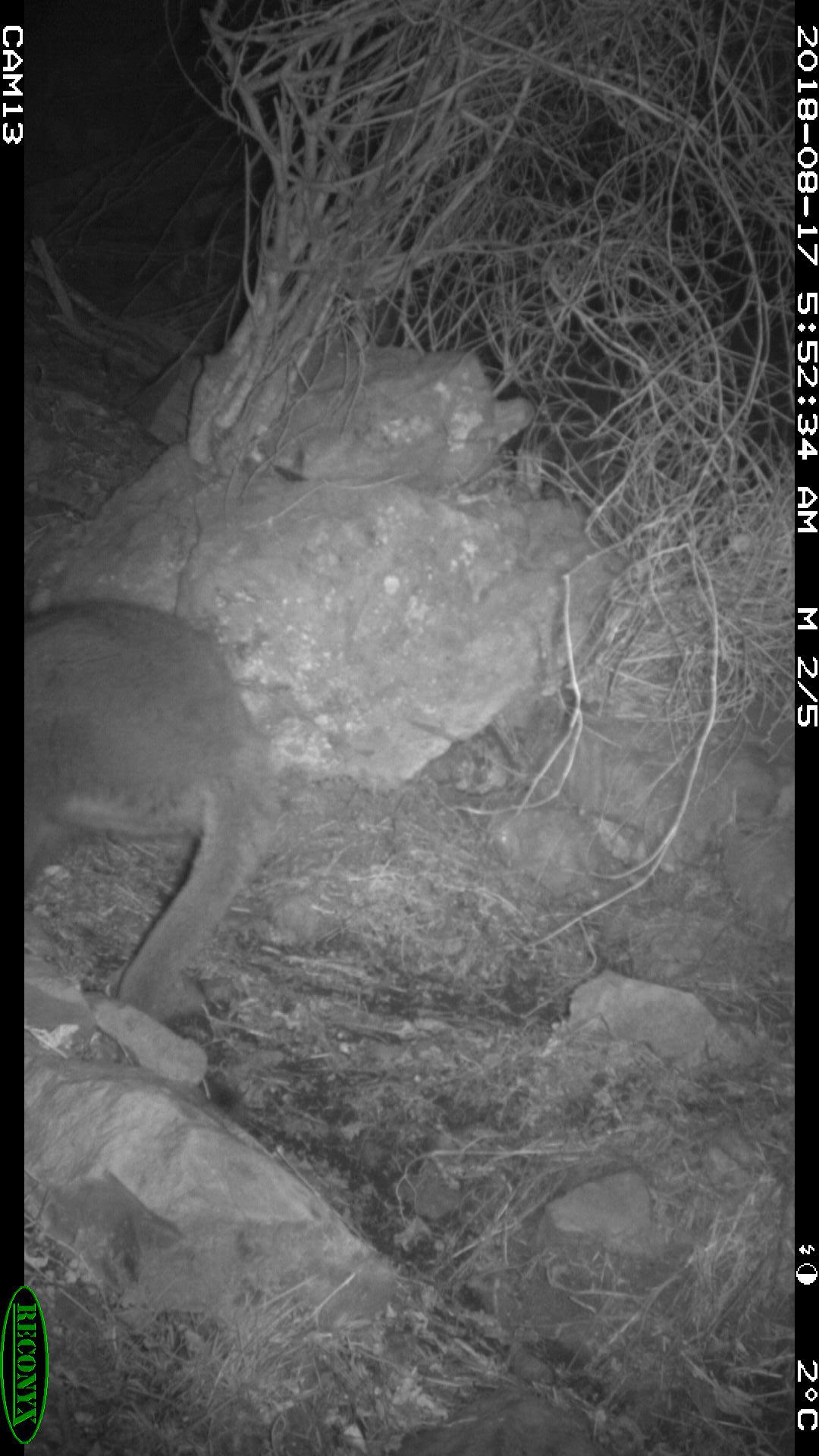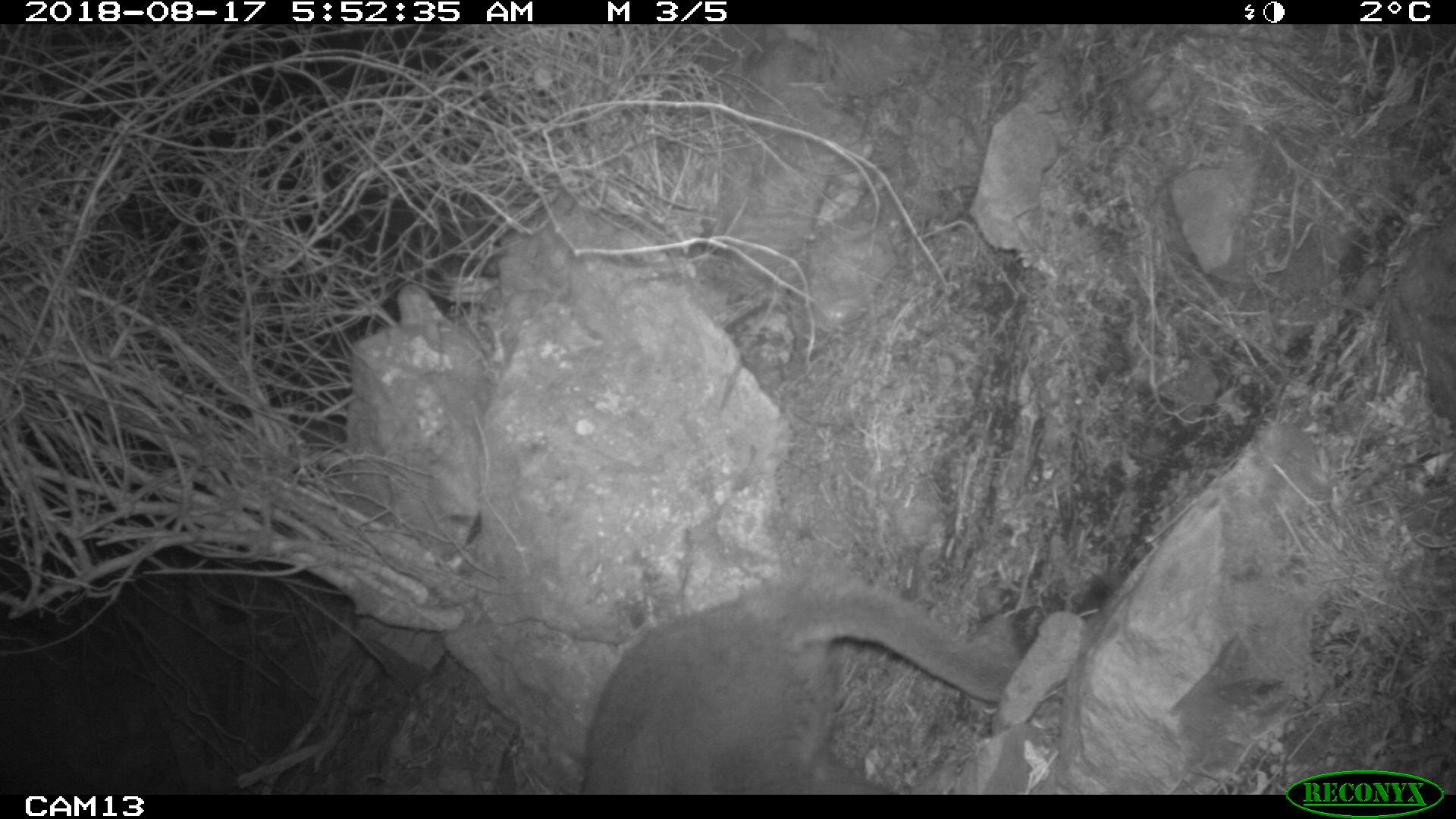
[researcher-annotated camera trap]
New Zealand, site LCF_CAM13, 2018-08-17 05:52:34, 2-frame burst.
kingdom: Animalia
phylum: Chordata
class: Mammalia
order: Diprotodontia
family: Macropodidae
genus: Notamacropus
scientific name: Notamacropus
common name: wallaby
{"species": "wallaby (Notamacropus)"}